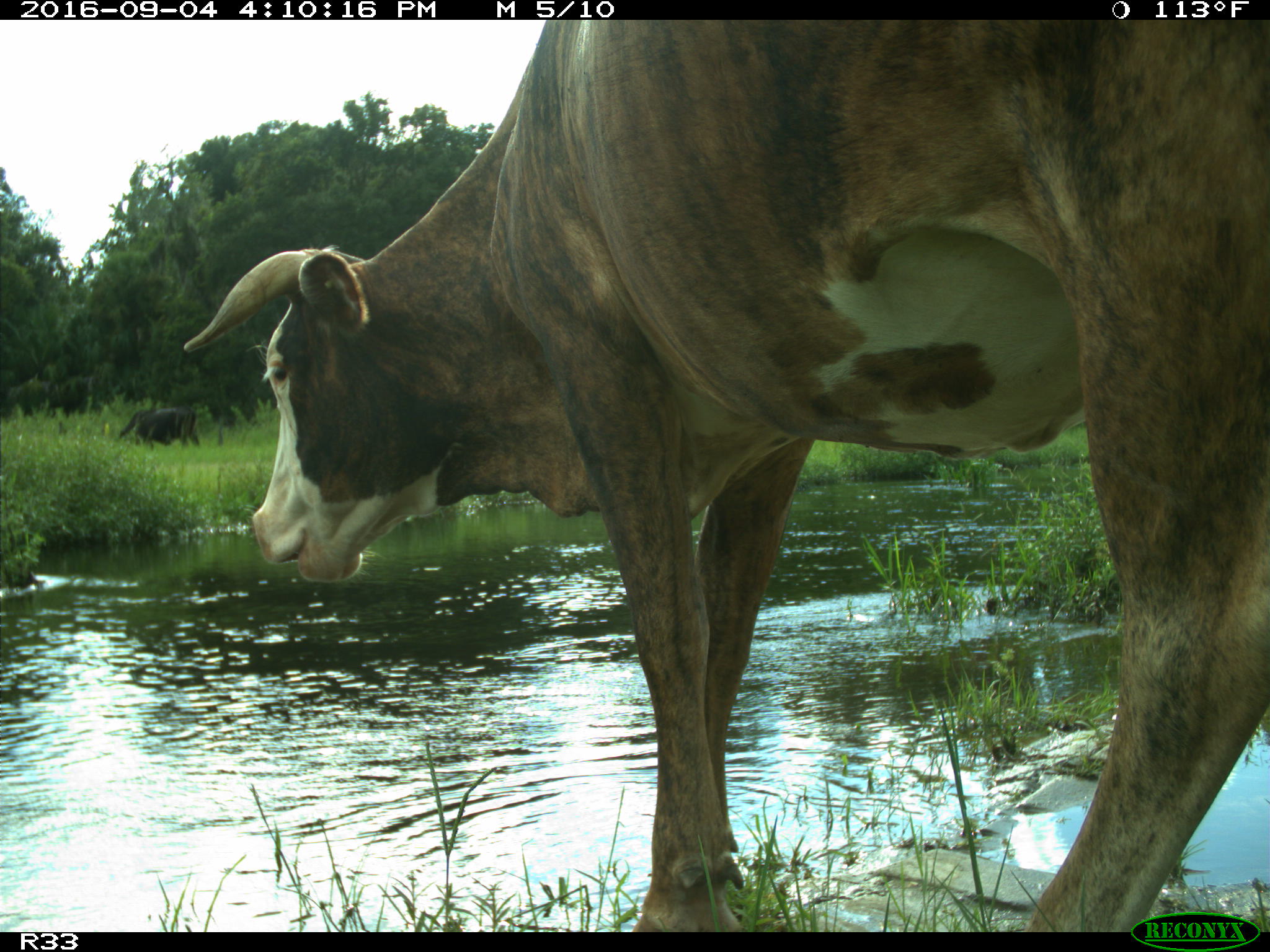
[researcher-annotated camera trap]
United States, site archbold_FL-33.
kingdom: Animalia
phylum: Chordata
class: Mammalia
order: Artiodactyla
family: Bovidae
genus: Bos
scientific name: Bos taurus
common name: domestic cow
Bos taurus (domestic cow).